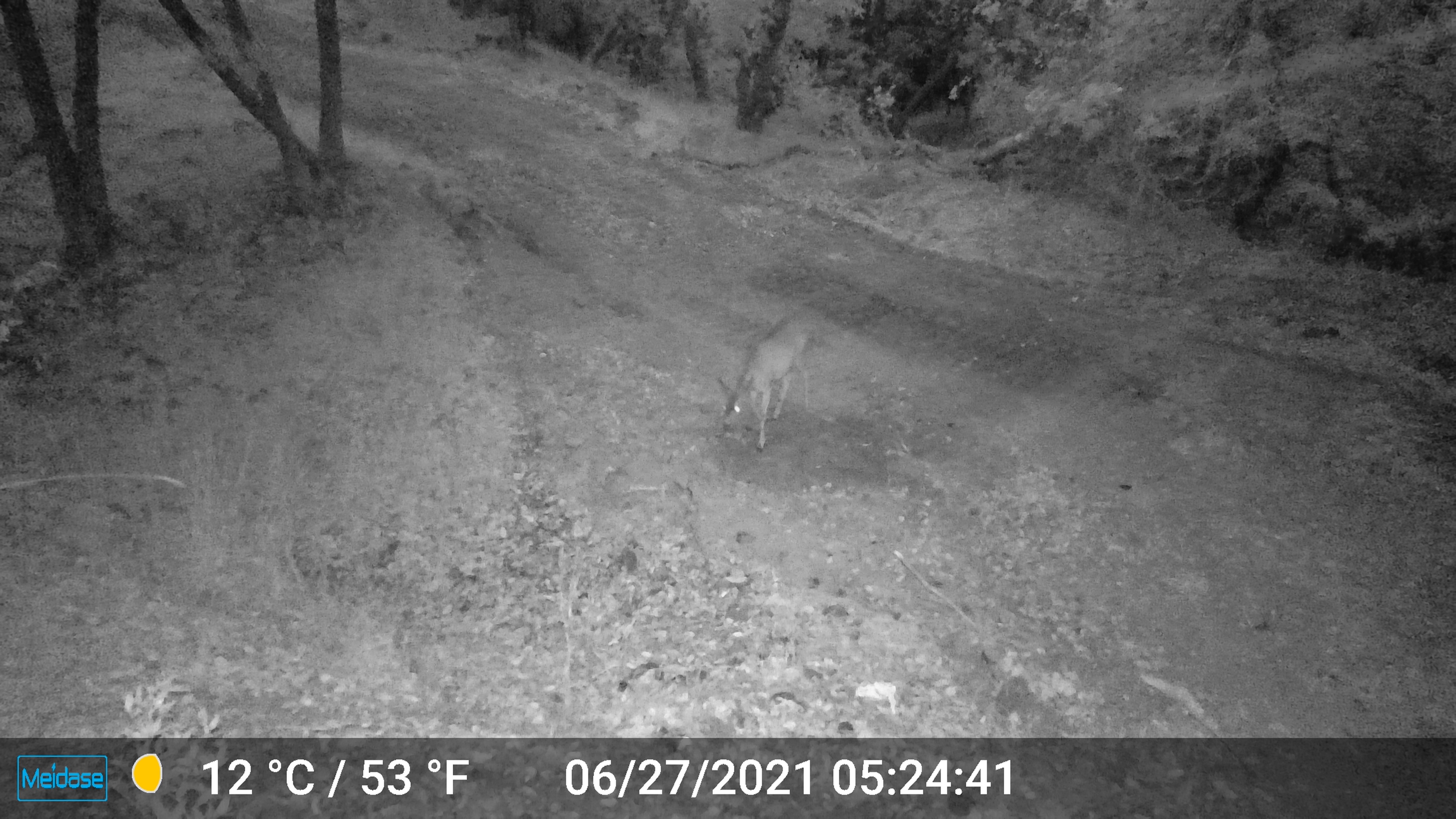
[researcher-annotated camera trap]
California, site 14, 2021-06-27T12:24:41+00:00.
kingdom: Animalia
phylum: Chordata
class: Mammalia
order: Artiodactyla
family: Cervidae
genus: Odocoileus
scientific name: Odocoileus hemionus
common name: mule deer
Mule deer (Odocoileus hemionus).